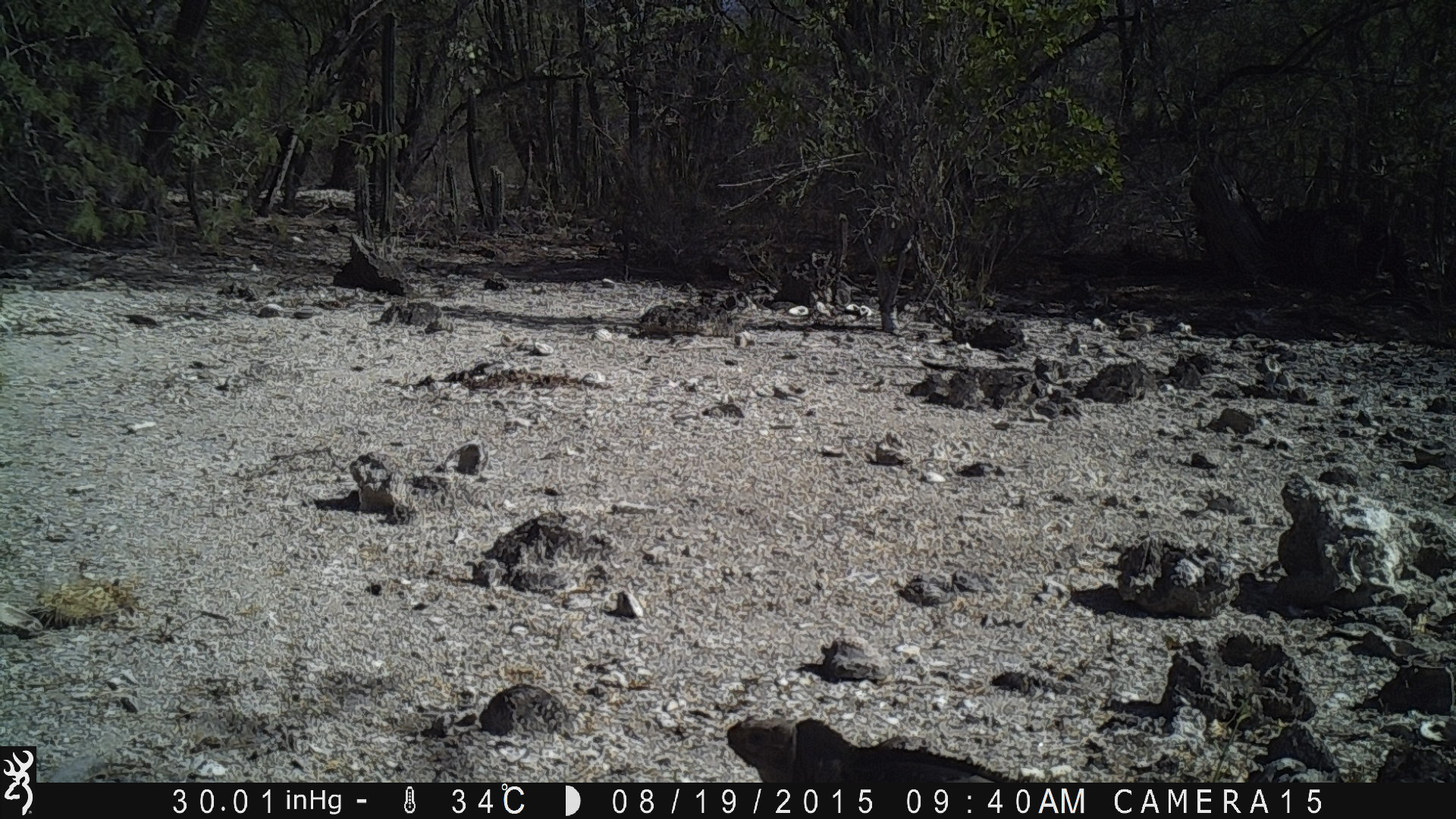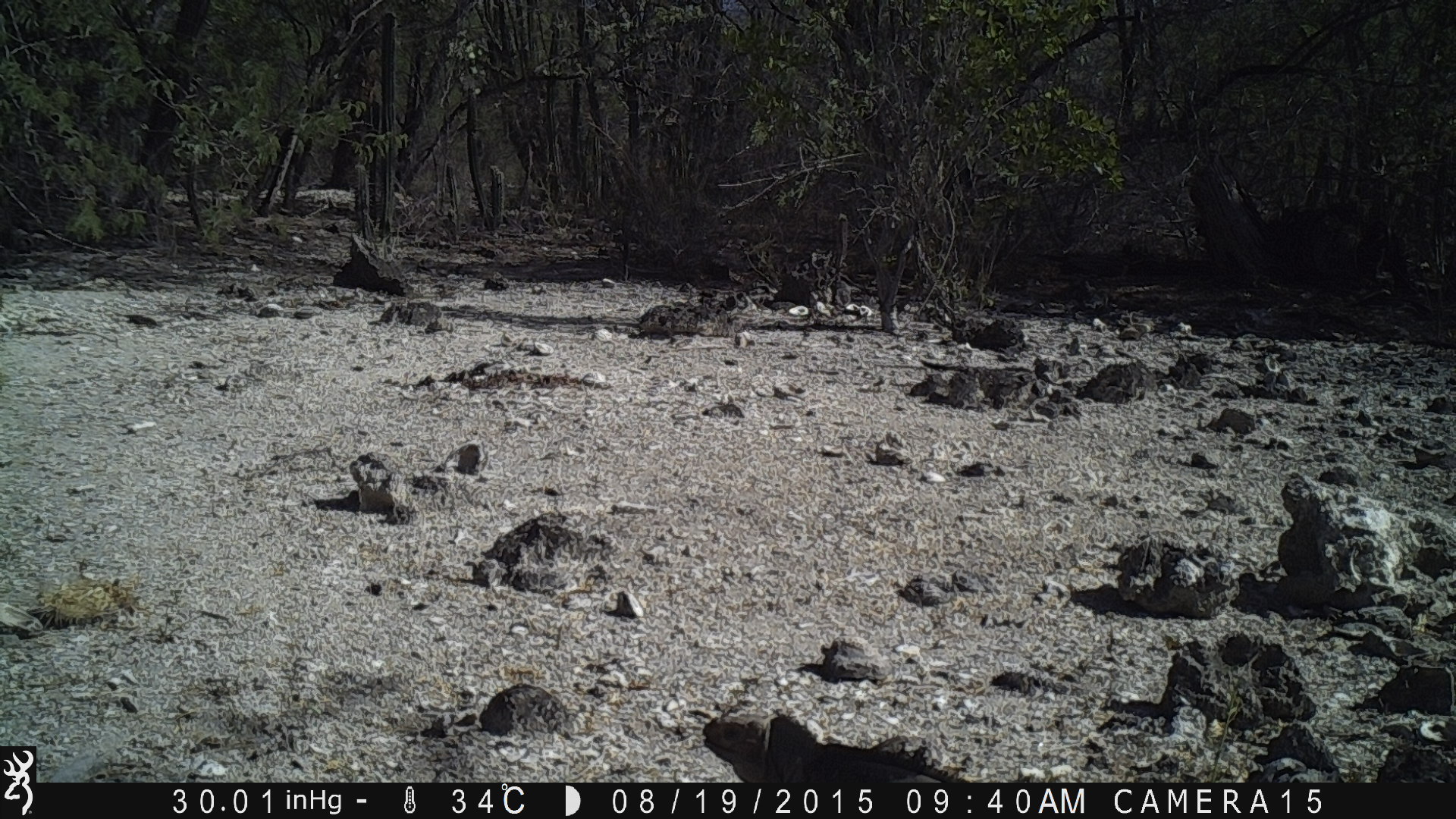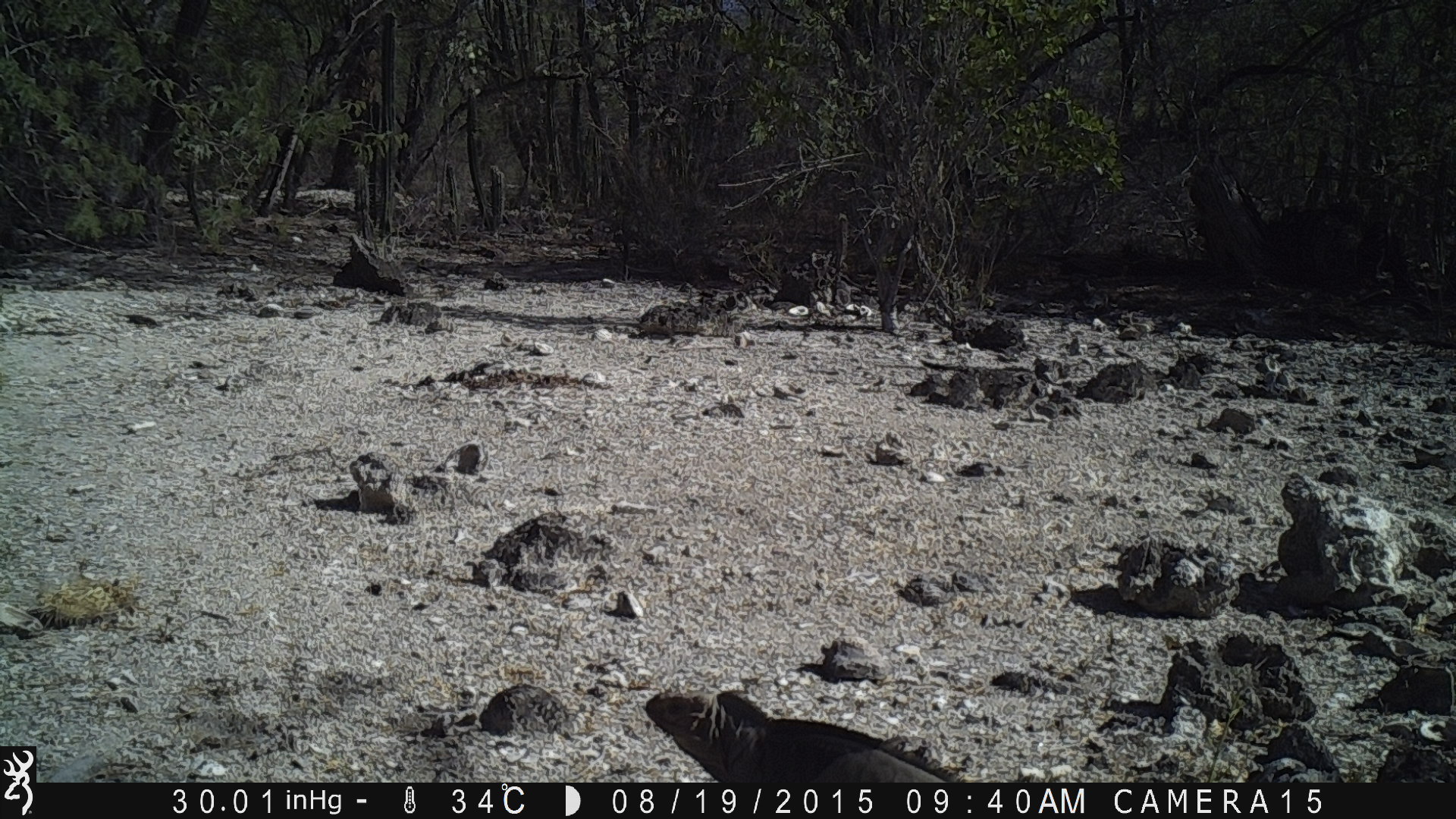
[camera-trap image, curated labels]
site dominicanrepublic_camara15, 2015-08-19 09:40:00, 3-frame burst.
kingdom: Animalia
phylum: Chordata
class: Reptilia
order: Squamata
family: Iguanidae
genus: Iguana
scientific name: Iguana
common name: typical iguanas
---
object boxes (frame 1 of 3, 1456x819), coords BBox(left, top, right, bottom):
iguana: BBox(718, 711, 1024, 783)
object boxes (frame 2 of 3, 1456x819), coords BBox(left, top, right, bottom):
iguana: BBox(701, 708, 980, 780)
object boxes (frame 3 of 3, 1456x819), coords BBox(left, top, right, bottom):
iguana: BBox(636, 691, 964, 793)